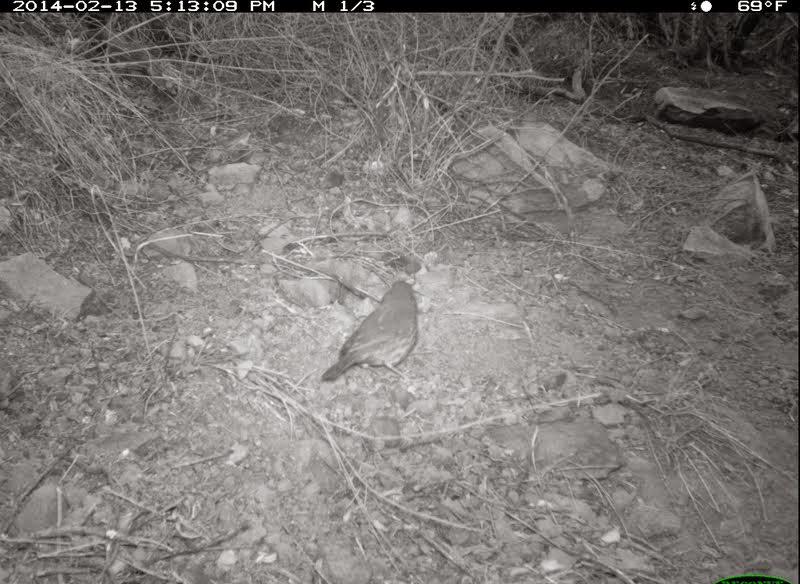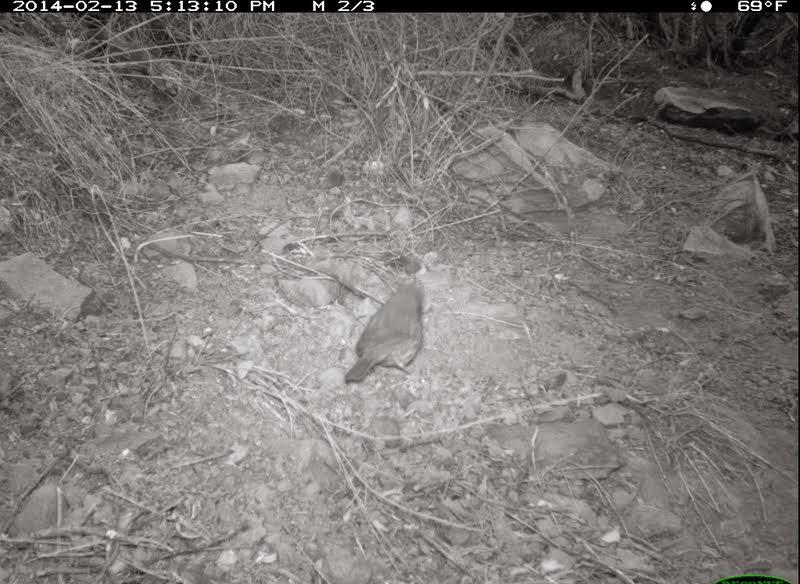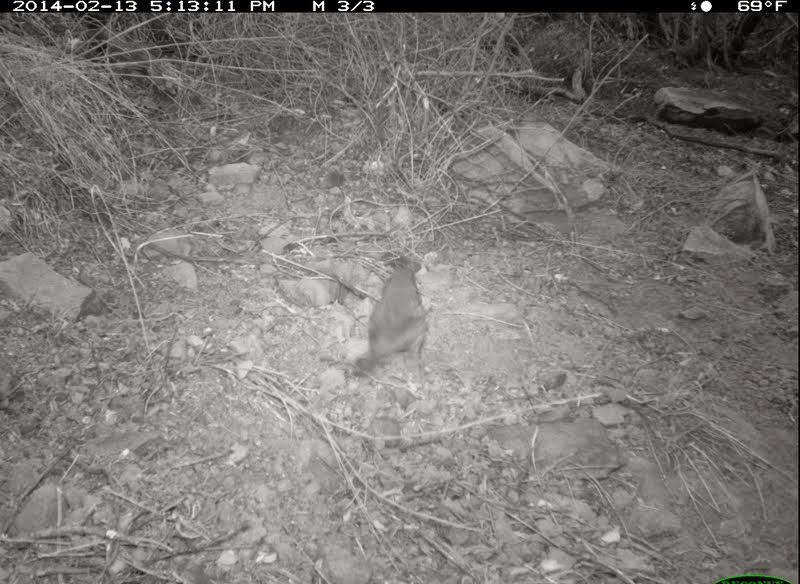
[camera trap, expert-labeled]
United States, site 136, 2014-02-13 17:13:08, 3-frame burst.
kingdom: Animalia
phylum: Chordata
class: Aves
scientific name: Aves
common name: bird